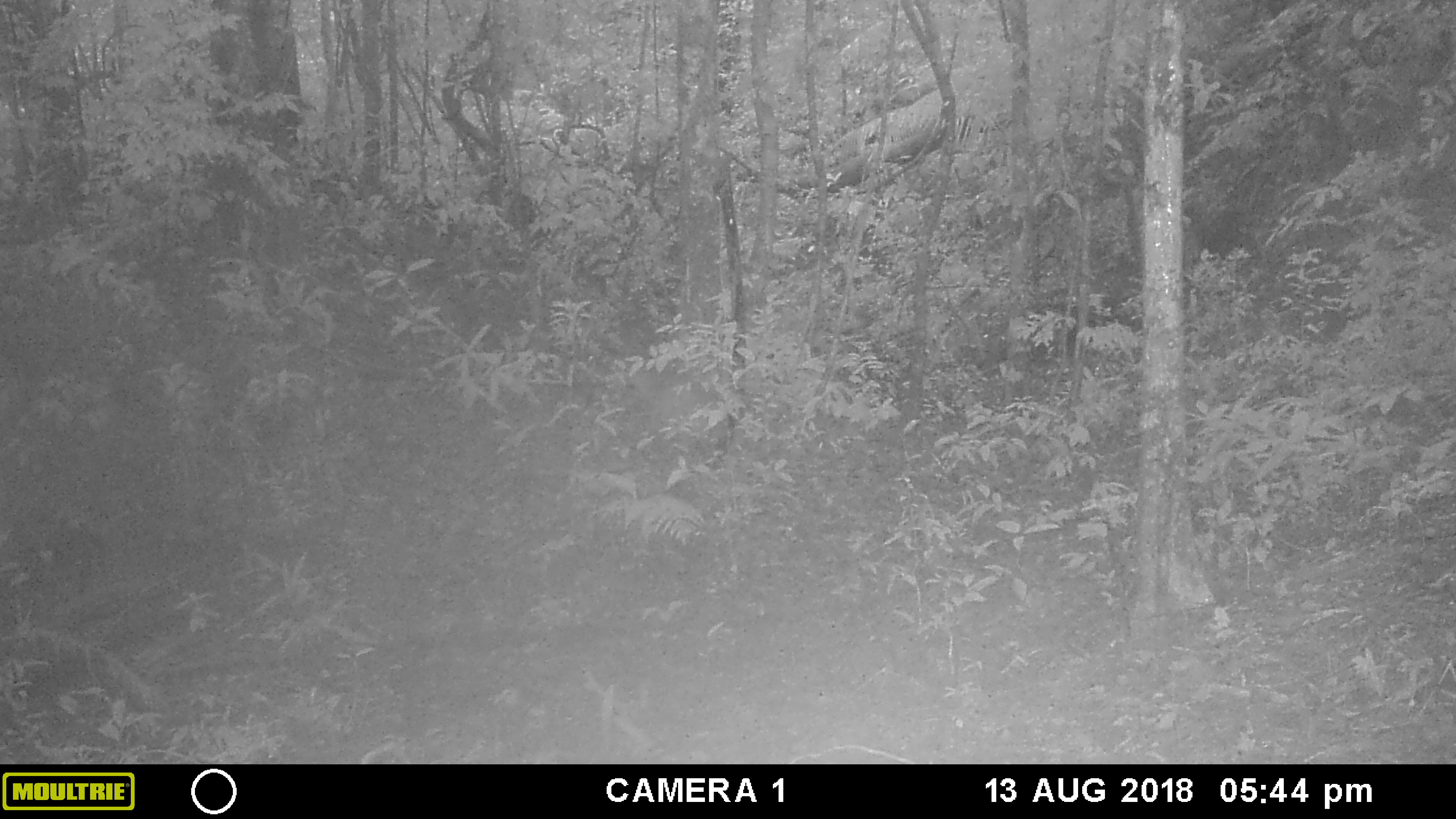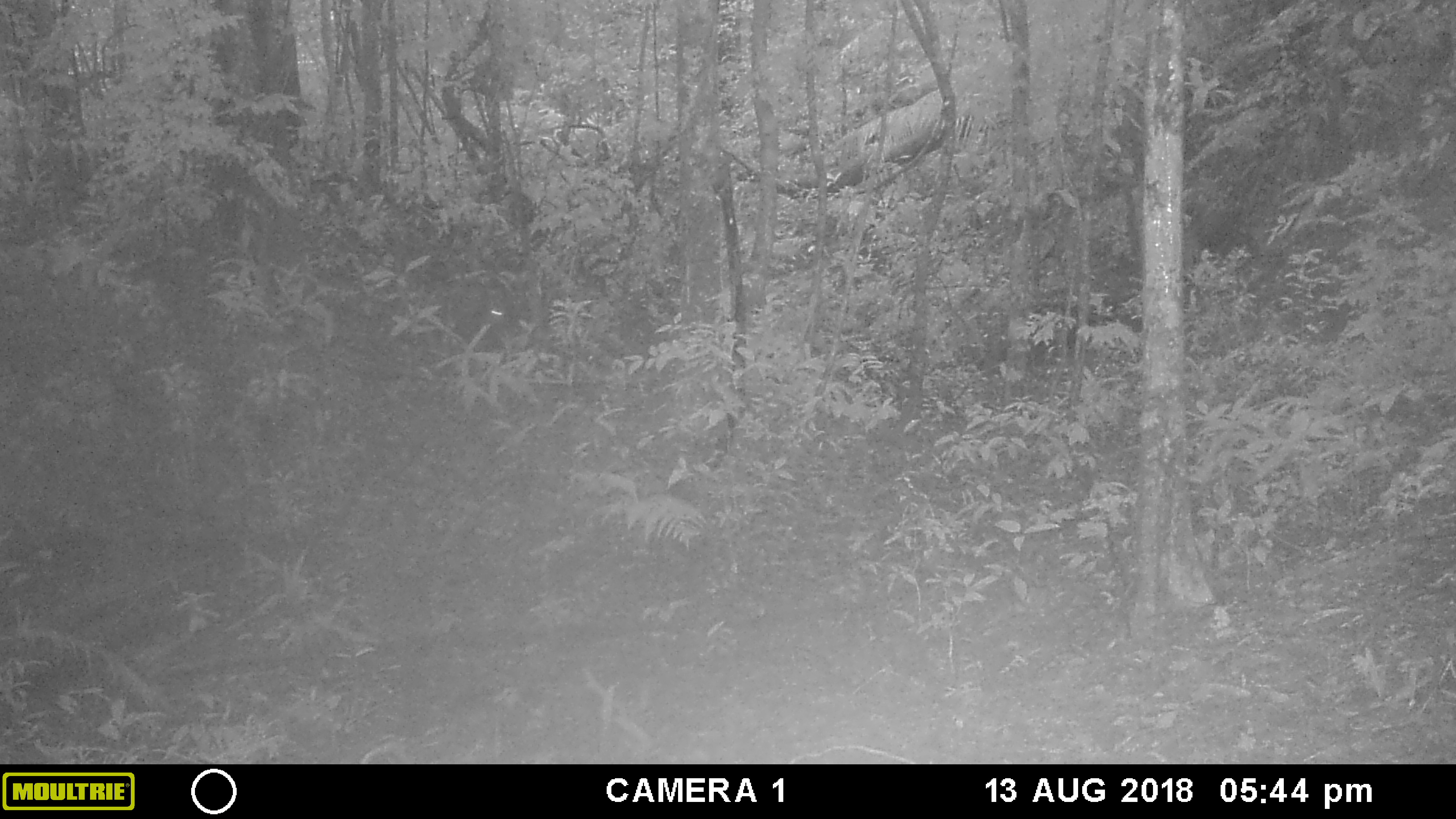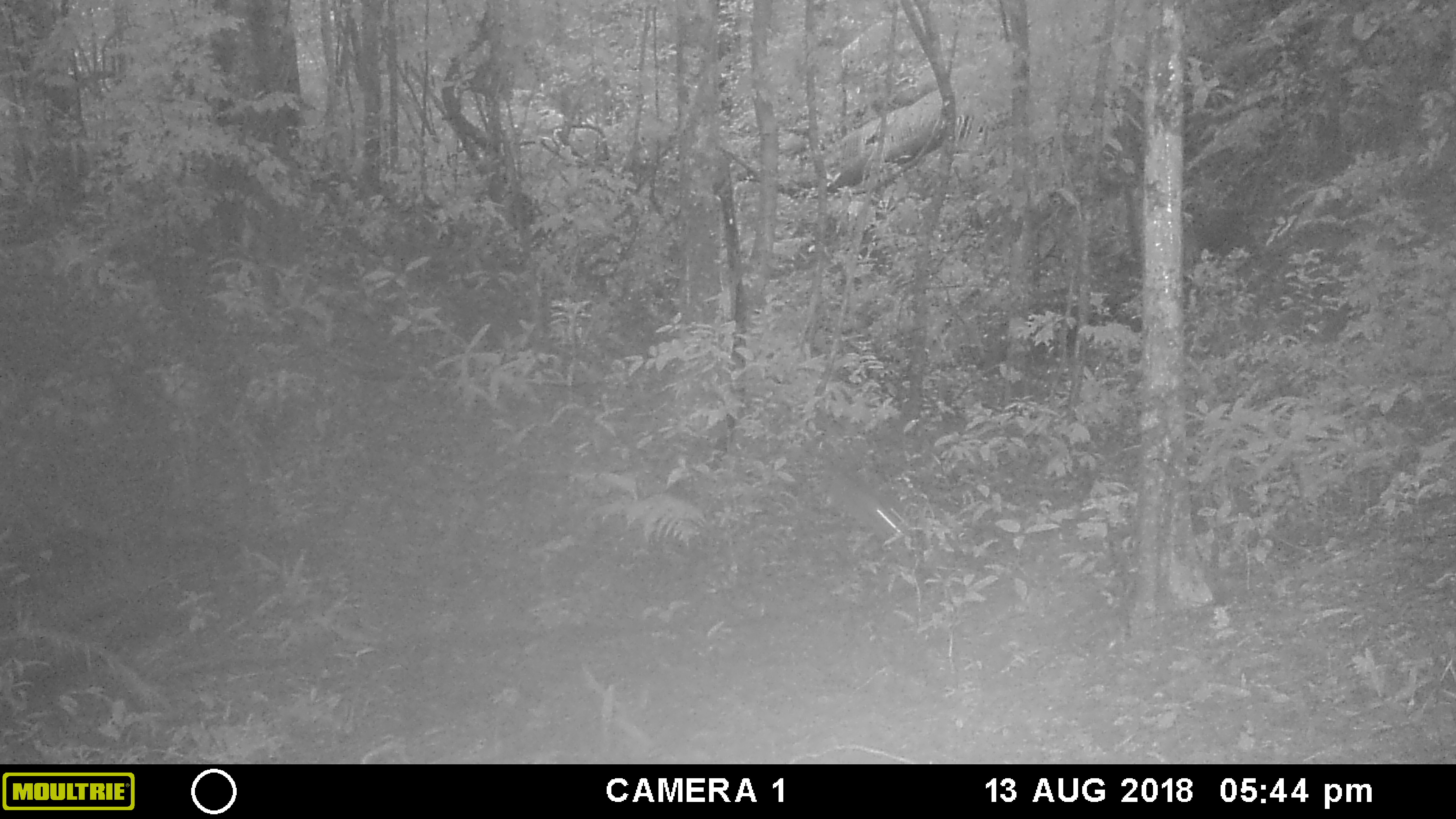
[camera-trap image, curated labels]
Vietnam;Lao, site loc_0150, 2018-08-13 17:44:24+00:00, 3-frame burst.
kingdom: Animalia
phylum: Chordata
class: Mammalia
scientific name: Mammalia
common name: mammal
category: unidentified small mammal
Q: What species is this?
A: Unidentified small mammal (mammal) (Mammalia).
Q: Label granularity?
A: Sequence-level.